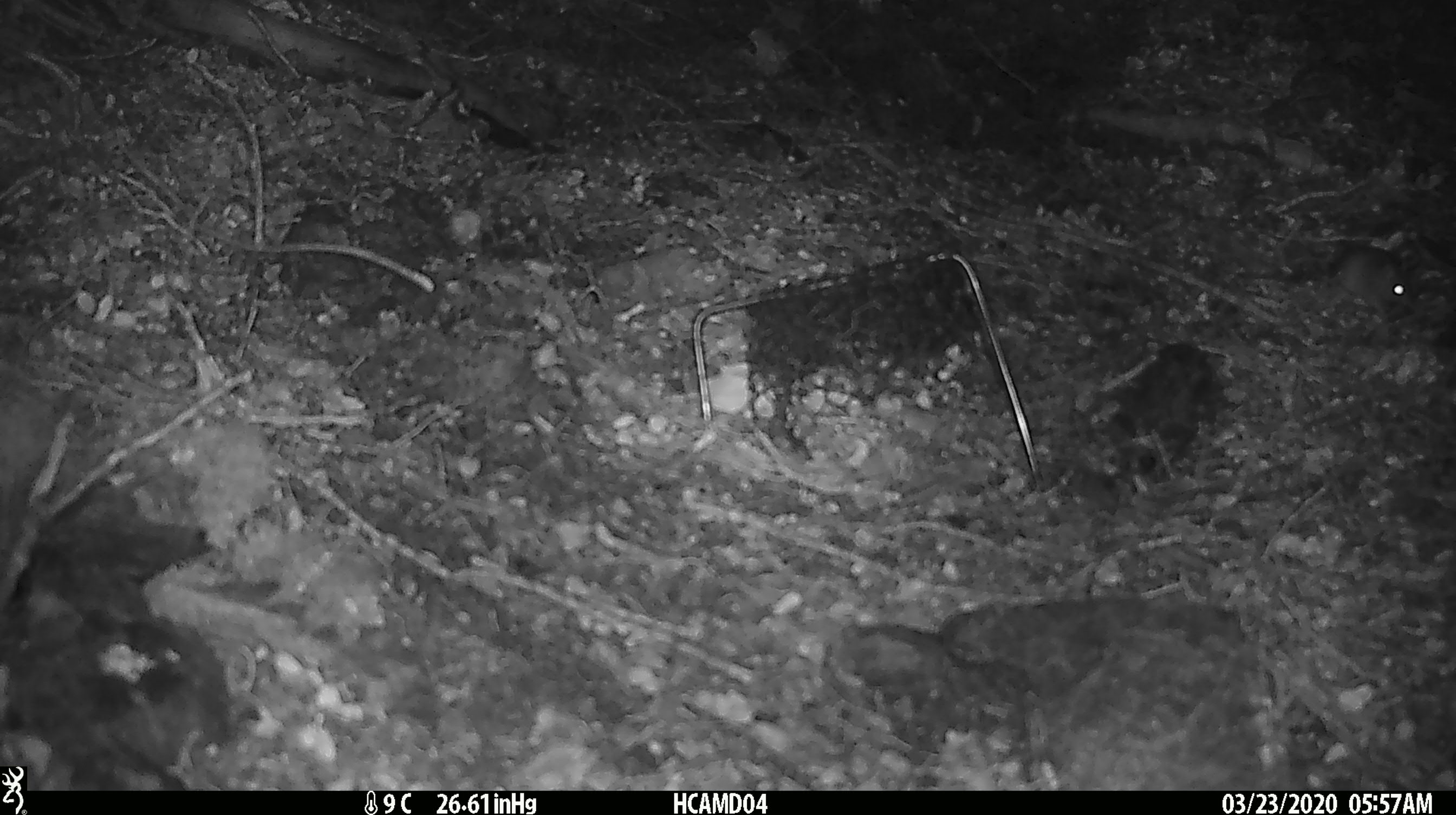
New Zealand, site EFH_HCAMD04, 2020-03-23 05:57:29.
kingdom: Animalia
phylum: Chordata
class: Mammalia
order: Rodentia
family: Muridae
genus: Mus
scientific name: Mus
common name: mouse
Mouse (Mus).